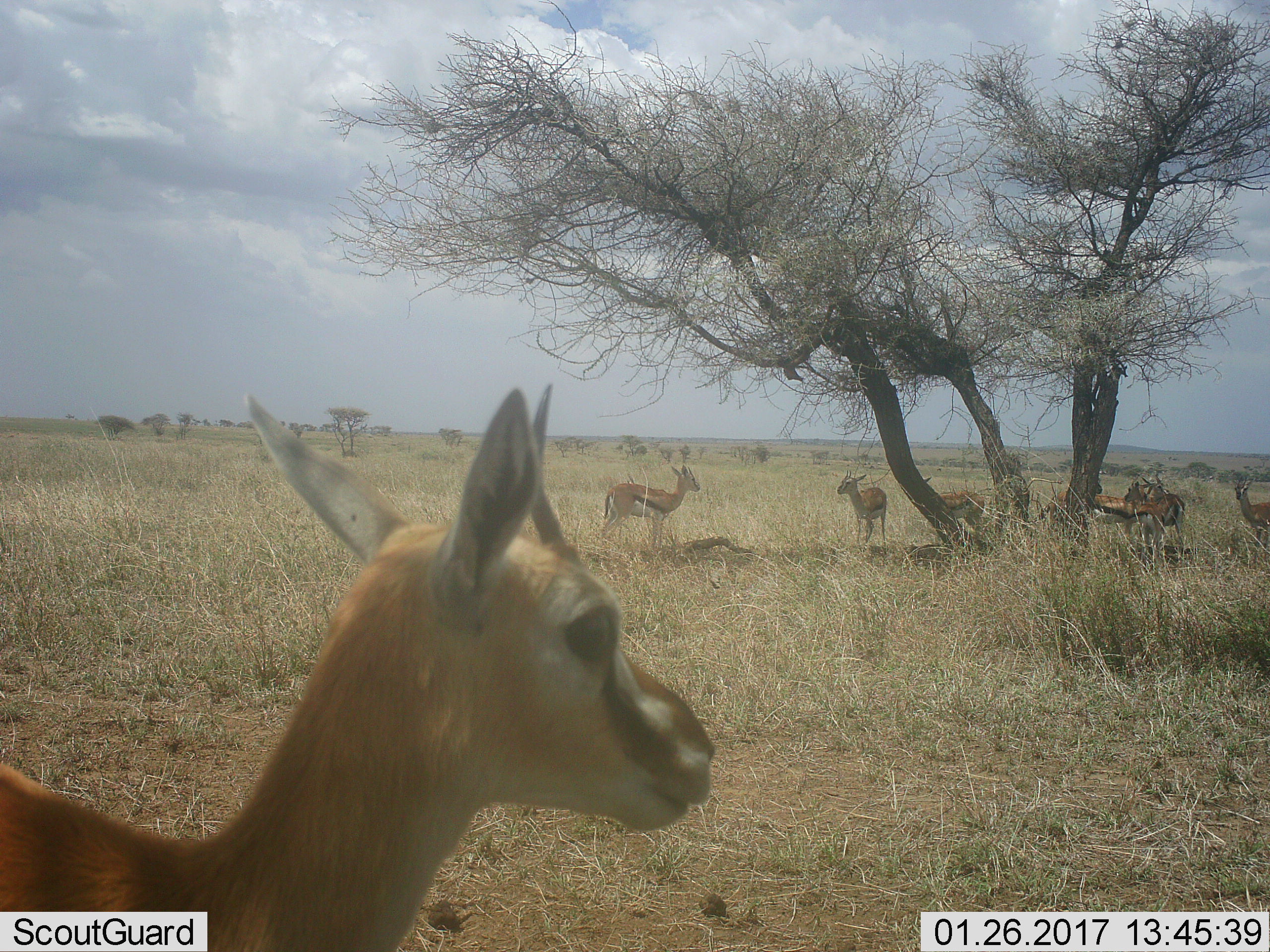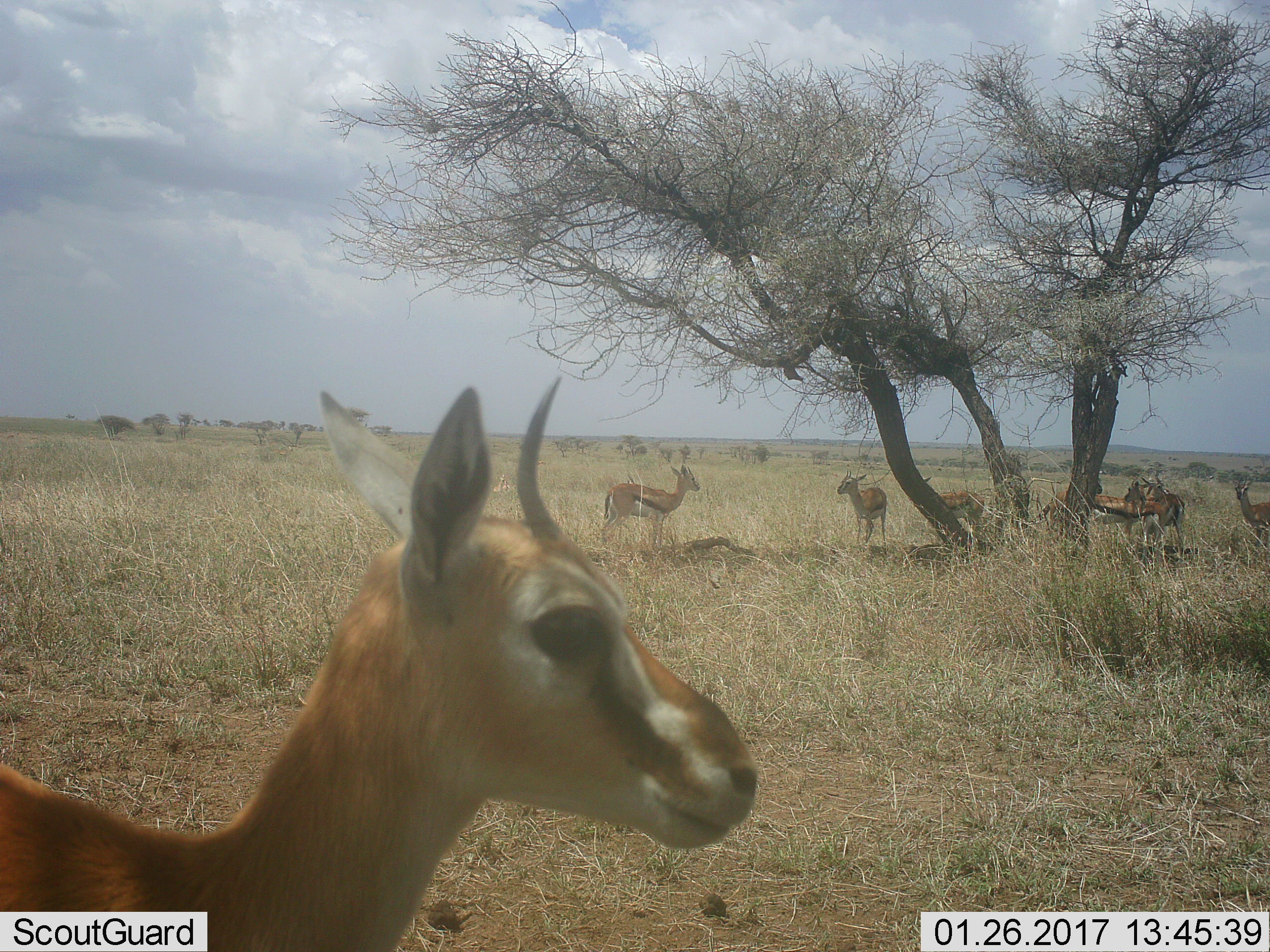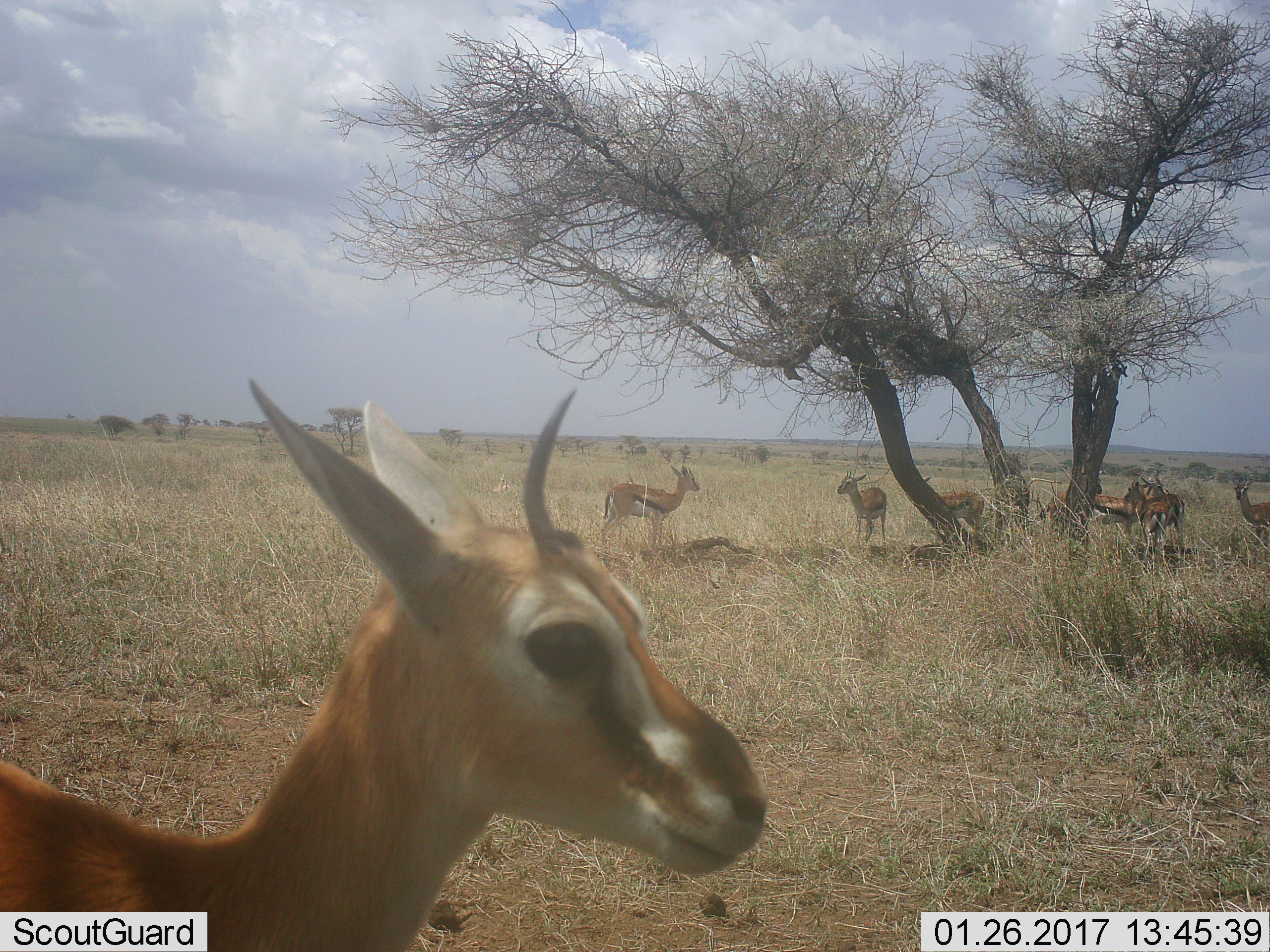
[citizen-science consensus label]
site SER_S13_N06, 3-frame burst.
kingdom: Animalia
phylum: Chordata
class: Mammalia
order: Artiodactyla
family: Bovidae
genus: Eudorcas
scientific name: Eudorcas thomsonii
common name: thomson's gazelle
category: gazellethomsons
Gazellethomsons (thomson's gazelle) (Eudorcas thomsonii), count 8. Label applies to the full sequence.